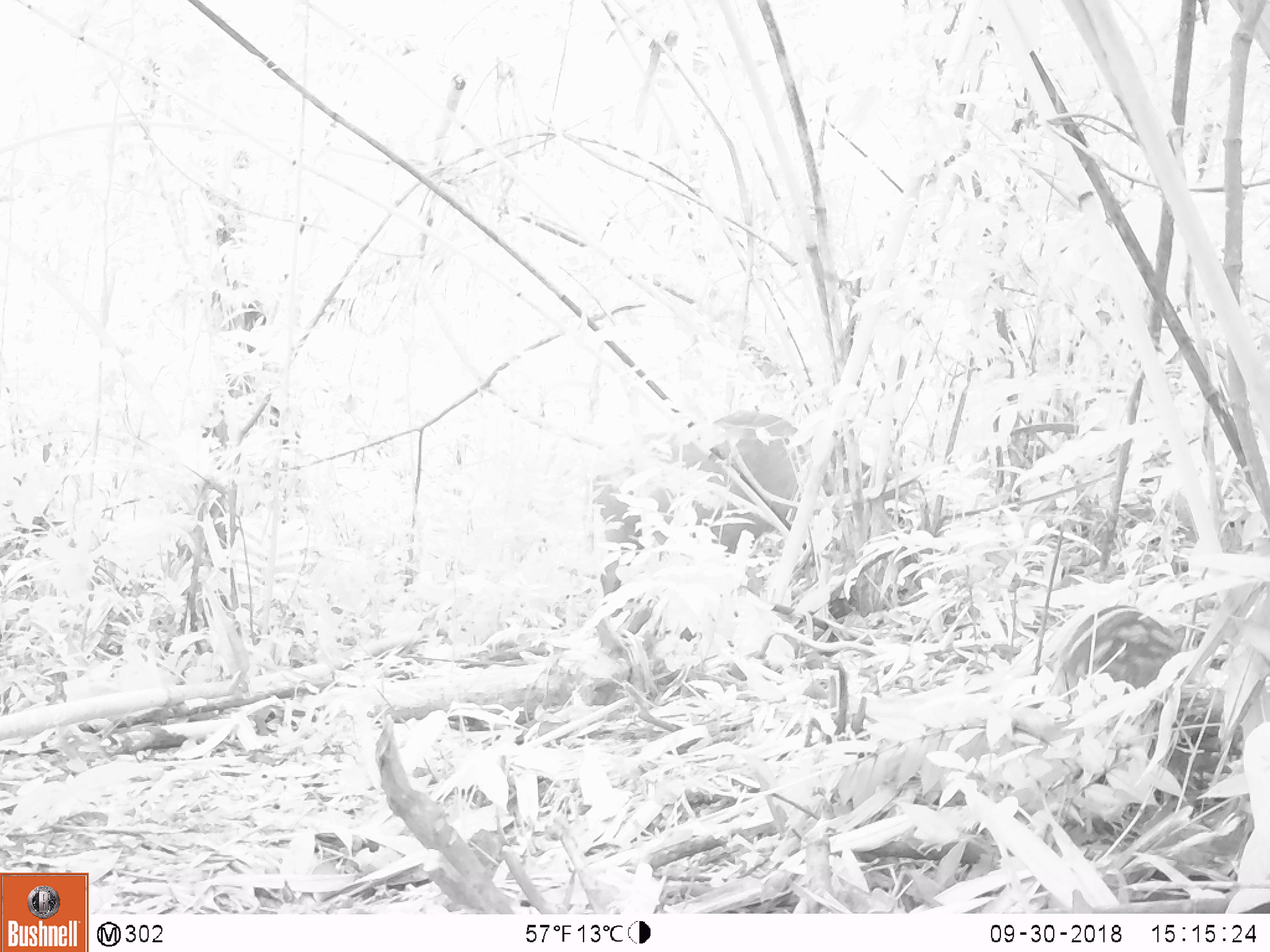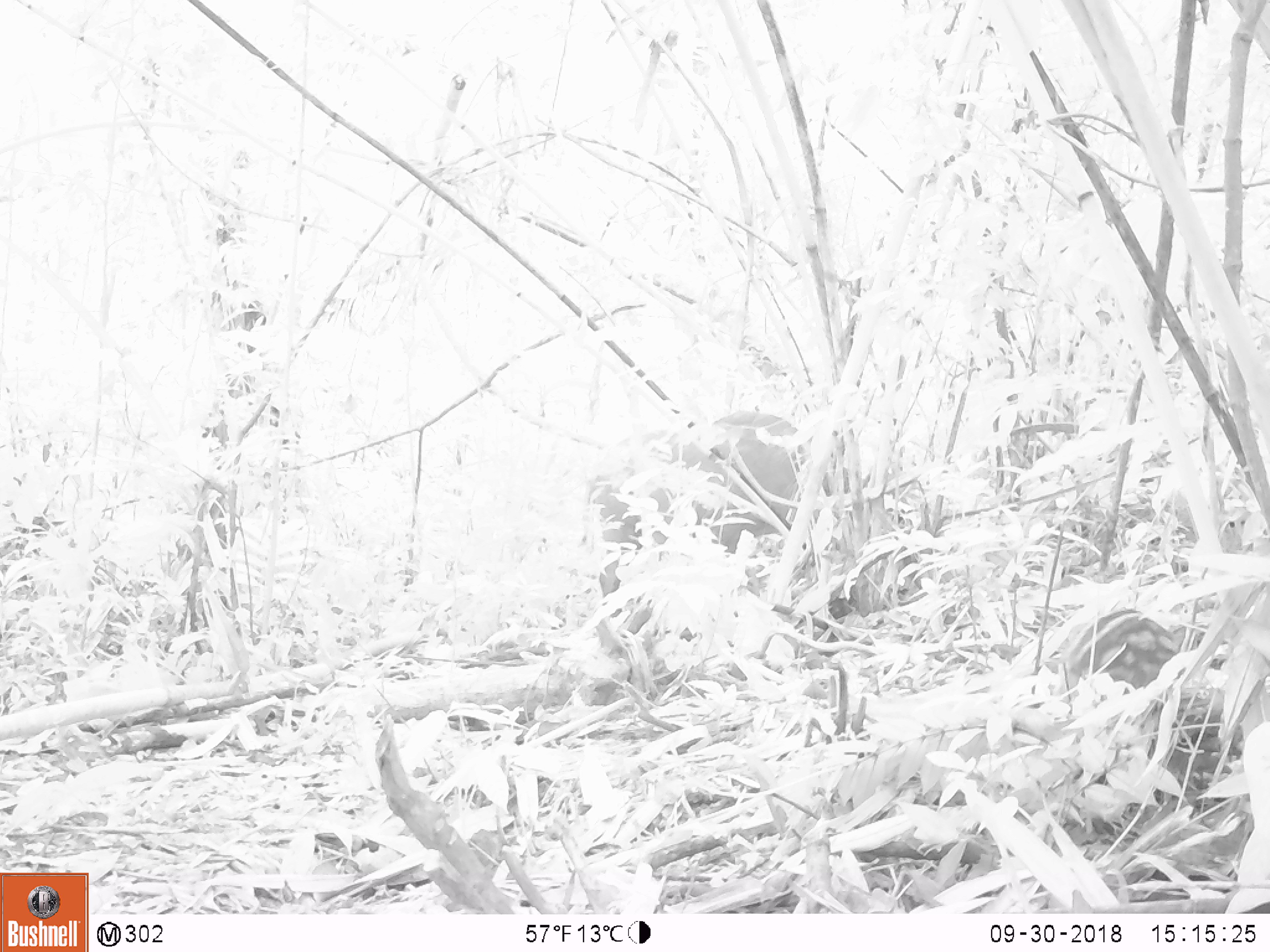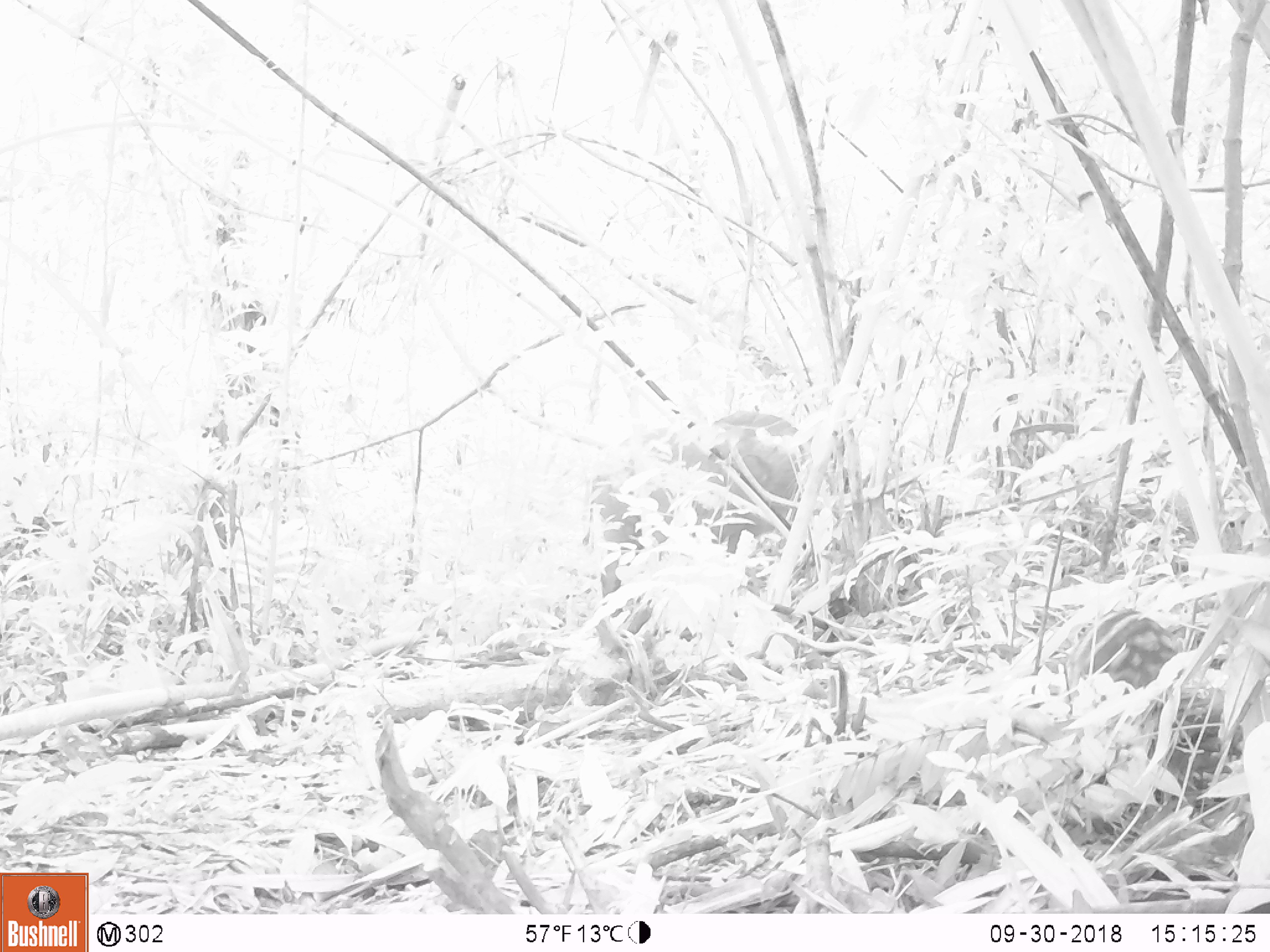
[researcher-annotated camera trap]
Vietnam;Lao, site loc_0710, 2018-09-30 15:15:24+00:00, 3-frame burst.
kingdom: Animalia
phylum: Chordata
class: Mammalia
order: Artiodactyla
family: Suidae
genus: Sus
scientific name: Sus scrofa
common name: eurasian wild pig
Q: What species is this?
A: Eurasian wild pig (Sus scrofa).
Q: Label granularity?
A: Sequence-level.